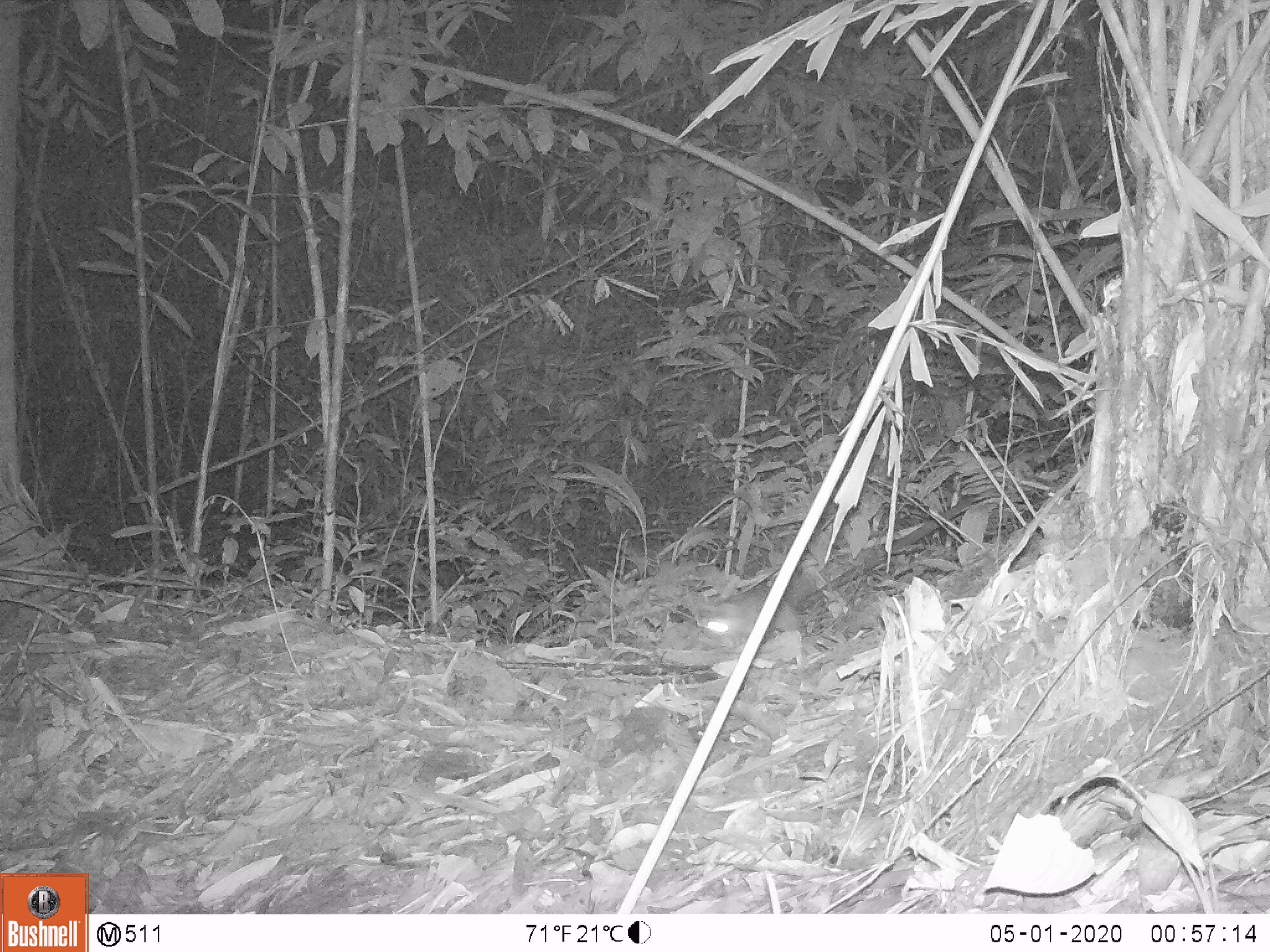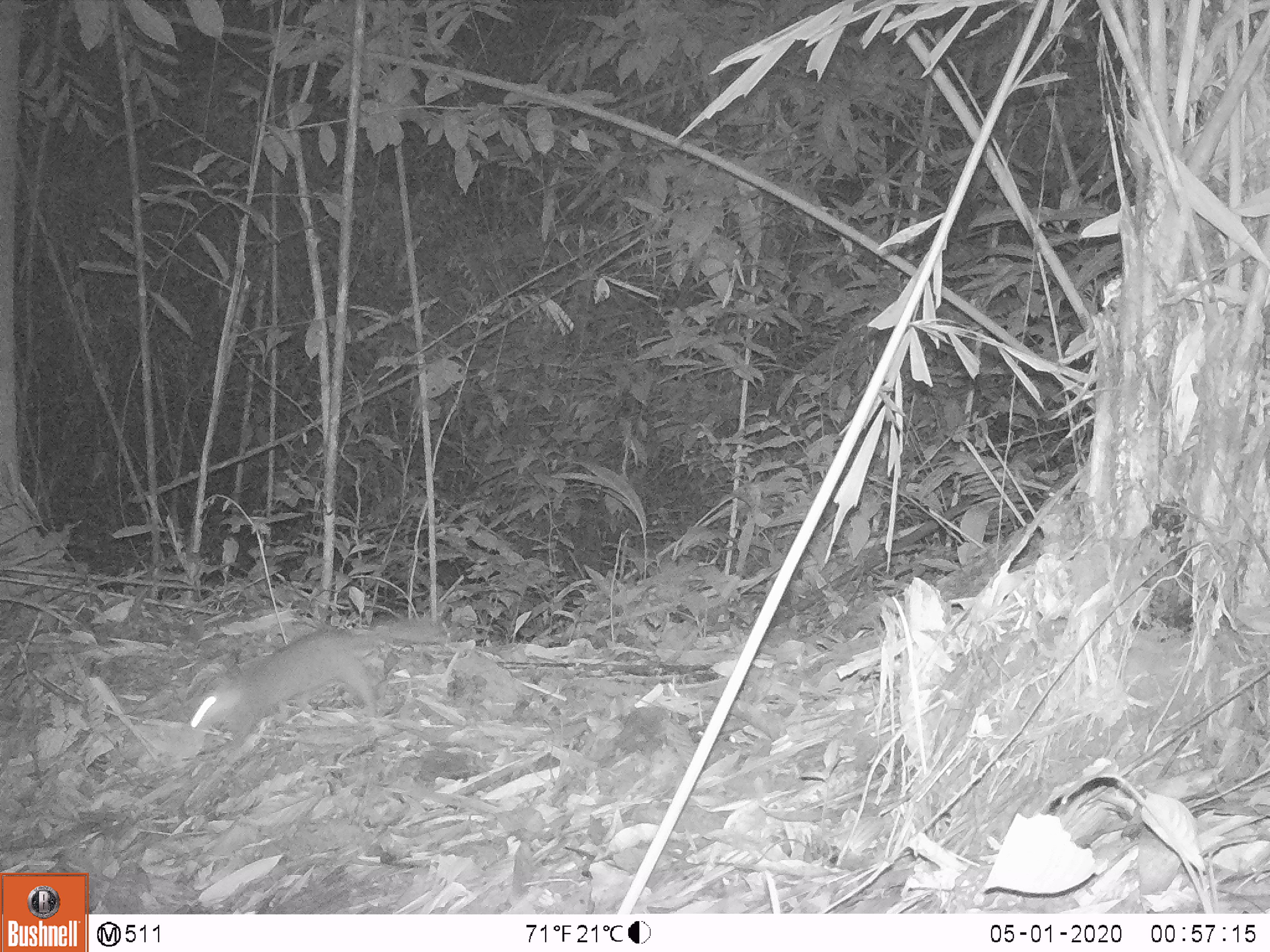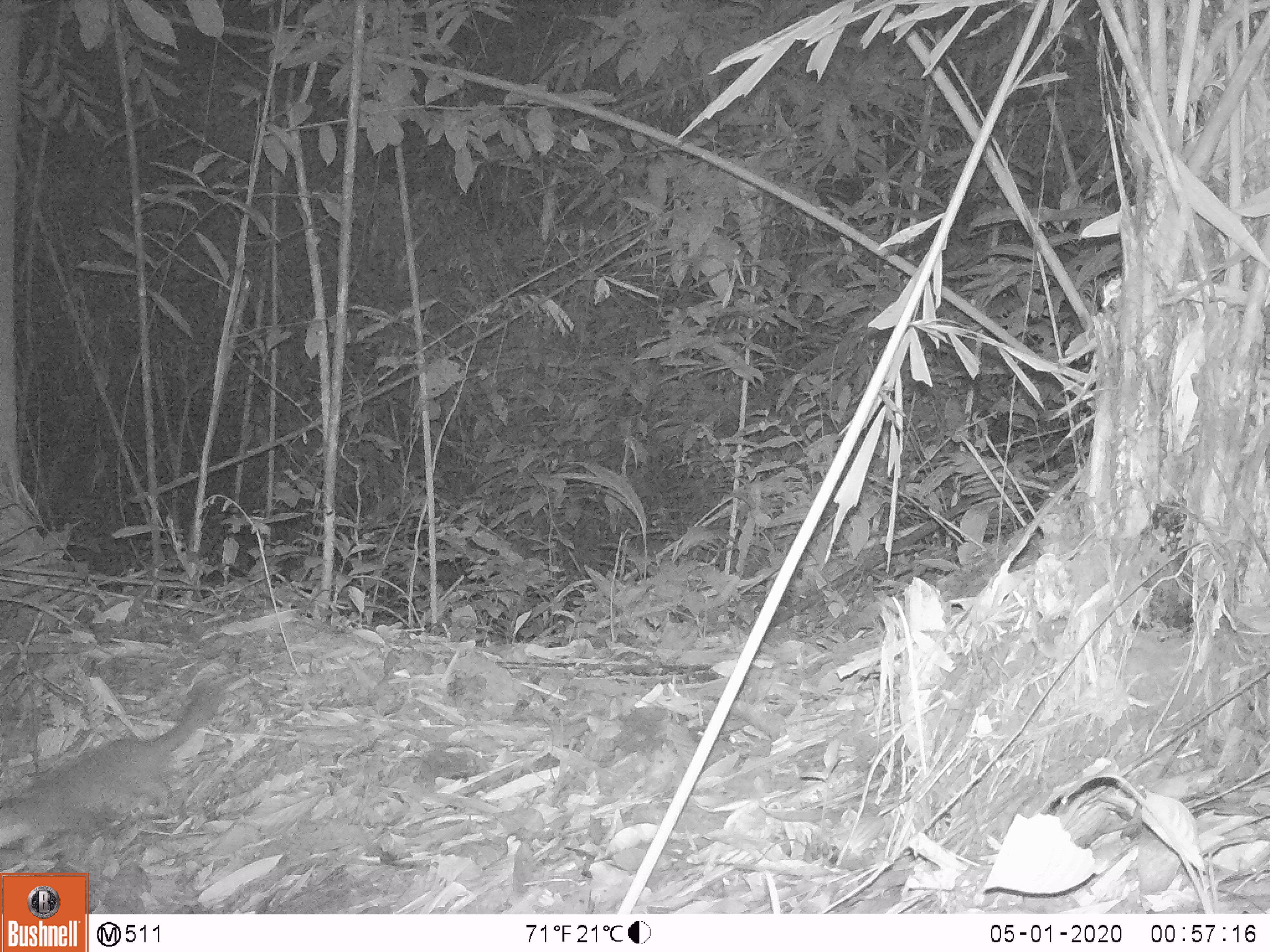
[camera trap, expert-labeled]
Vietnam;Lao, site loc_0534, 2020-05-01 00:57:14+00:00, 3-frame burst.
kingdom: Animalia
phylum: Chordata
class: Mammalia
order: Carnivora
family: Mustelidae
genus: Melogale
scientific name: Melogale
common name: ferret badger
Ferret badger (Melogale). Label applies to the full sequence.